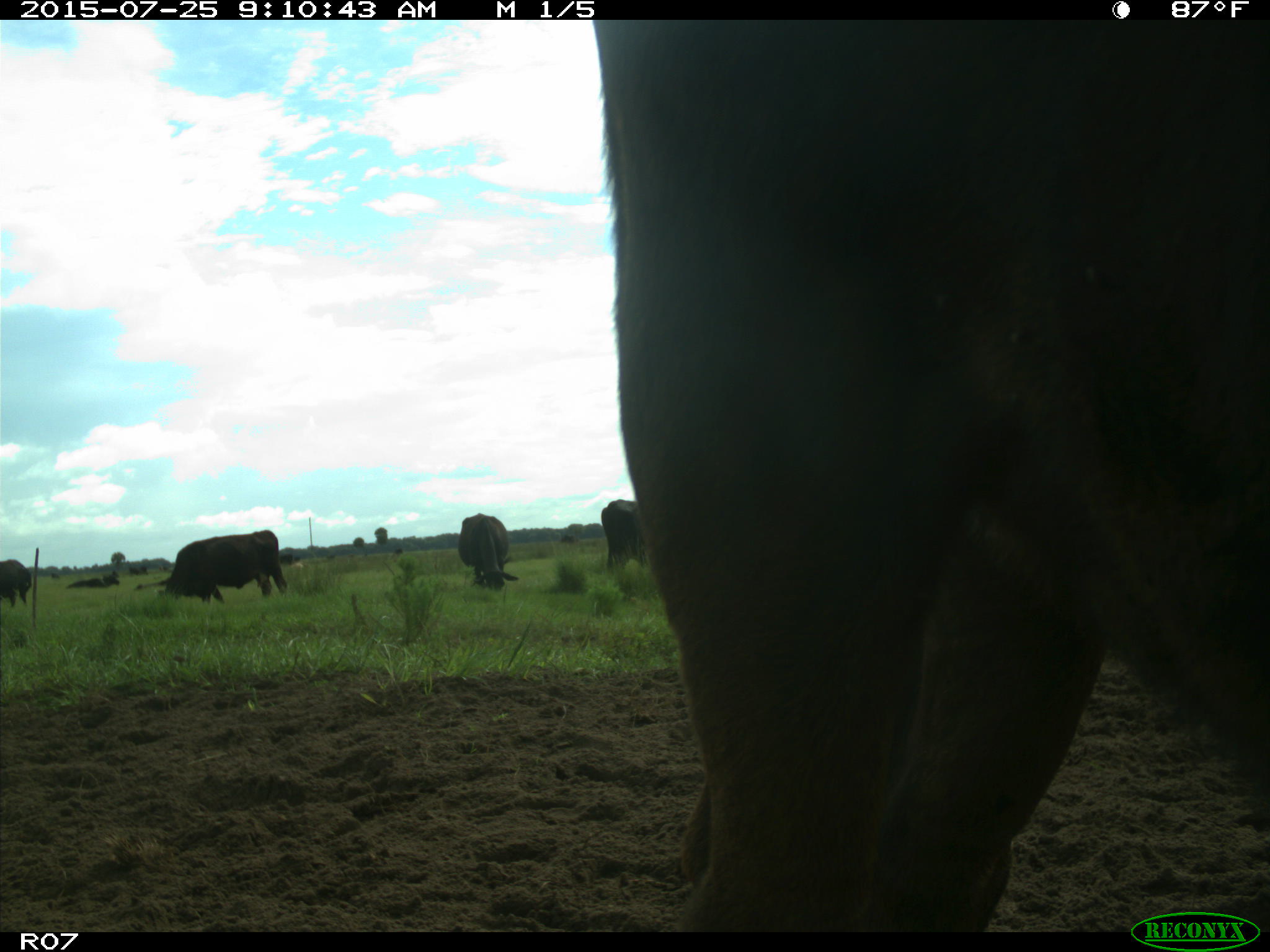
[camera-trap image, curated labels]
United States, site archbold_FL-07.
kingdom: Animalia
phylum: Chordata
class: Mammalia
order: Artiodactyla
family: Bovidae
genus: Bos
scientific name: Bos taurus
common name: domestic cow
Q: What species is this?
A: Bos taurus (domestic cow).